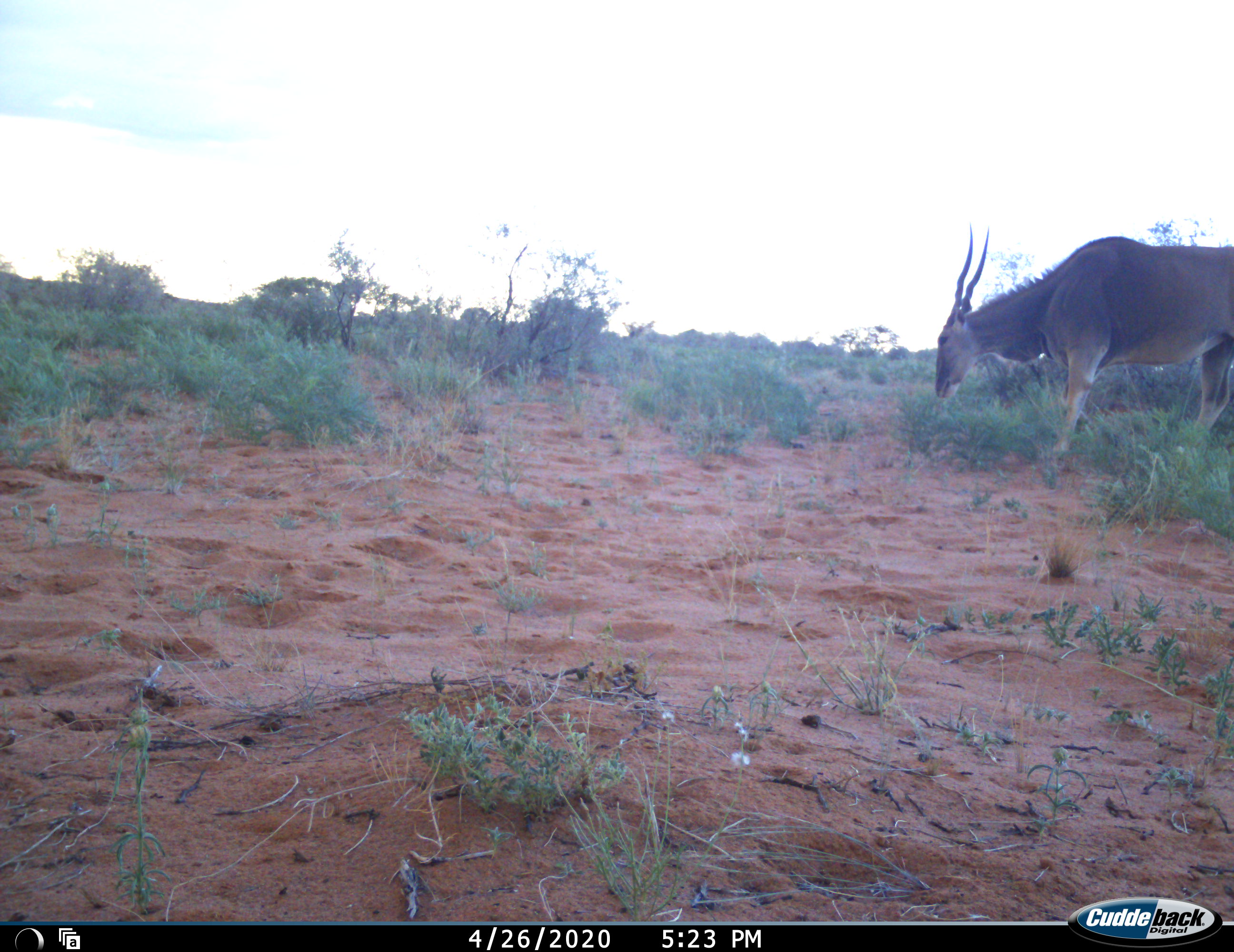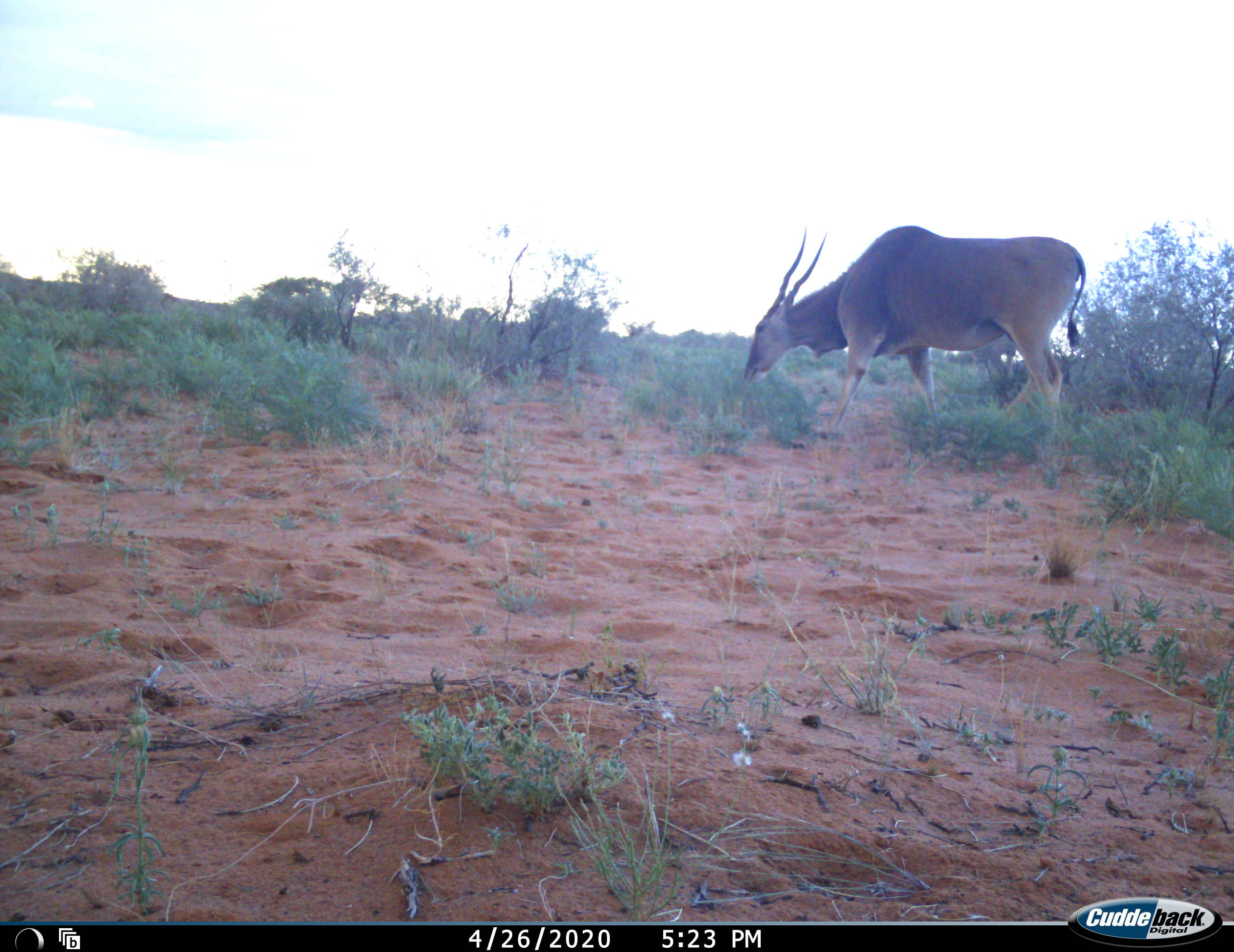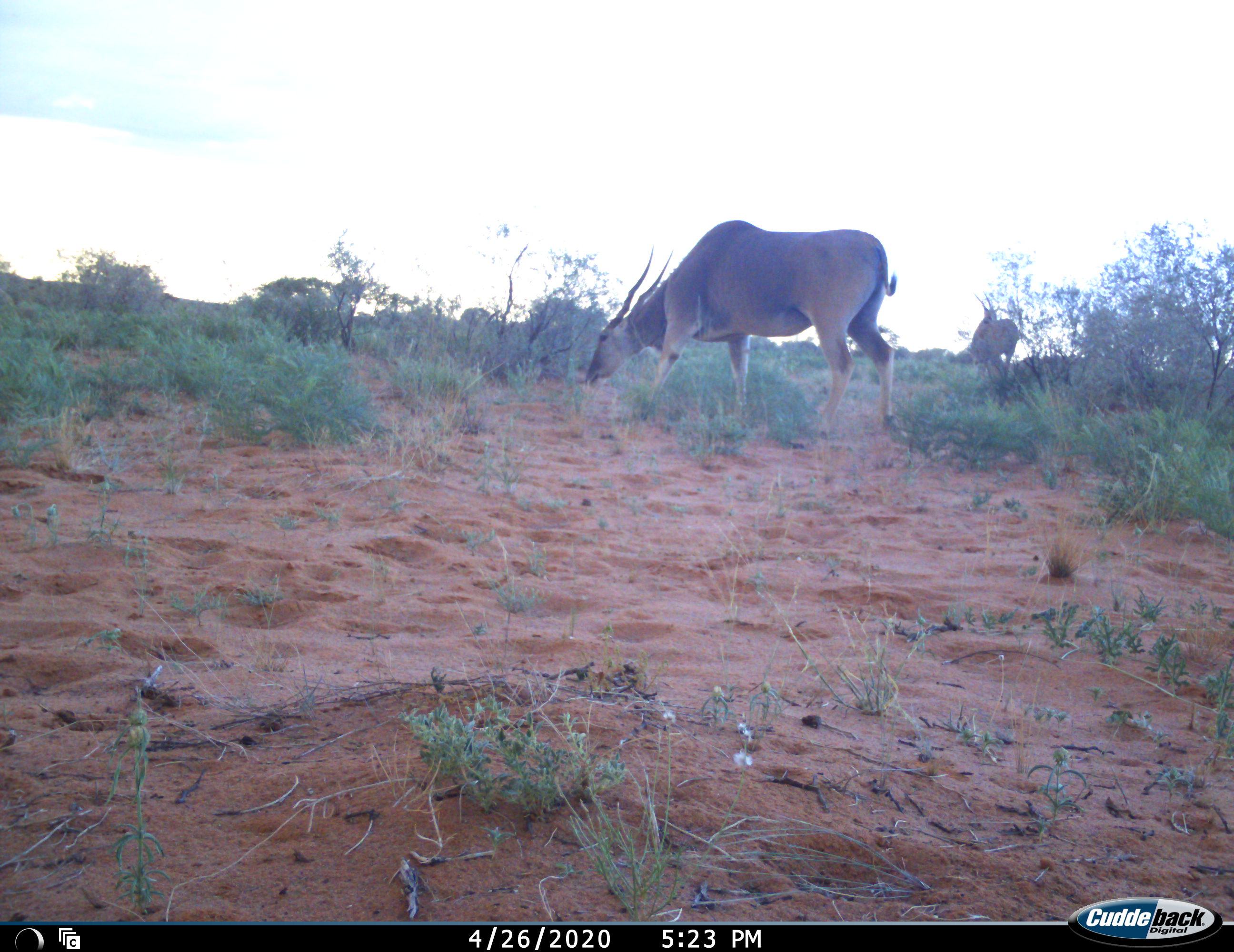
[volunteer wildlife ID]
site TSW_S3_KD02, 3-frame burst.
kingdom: Animalia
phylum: Chordata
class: Mammalia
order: Artiodactyla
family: Bovidae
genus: Tragelaphus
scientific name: Tragelaphus oryx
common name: eland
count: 2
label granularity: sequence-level